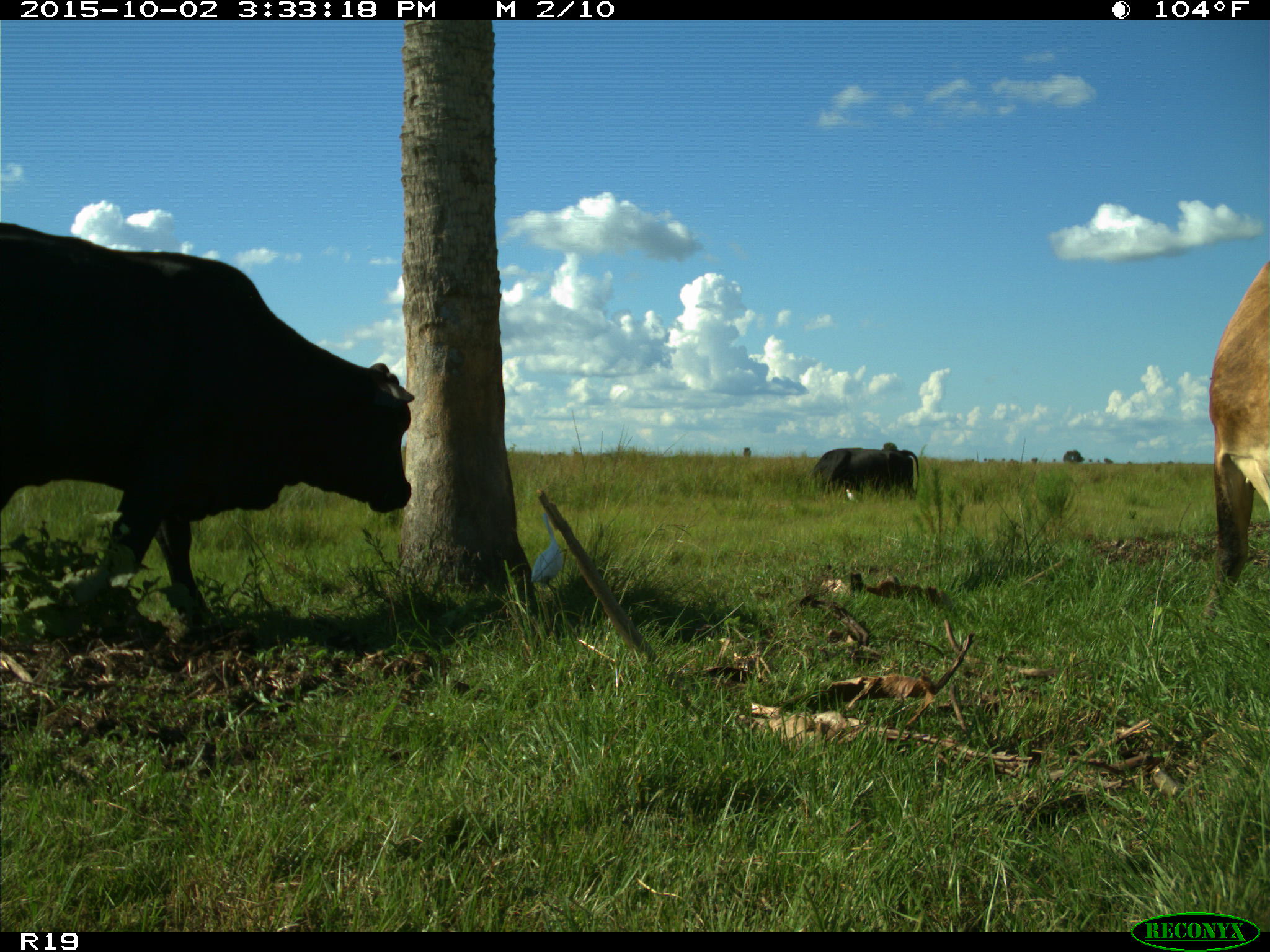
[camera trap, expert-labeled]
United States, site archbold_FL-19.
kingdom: Animalia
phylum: Chordata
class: Mammalia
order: Artiodactyla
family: Bovidae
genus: Bos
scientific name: Bos taurus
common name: domestic cow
Bos taurus (domestic cow).